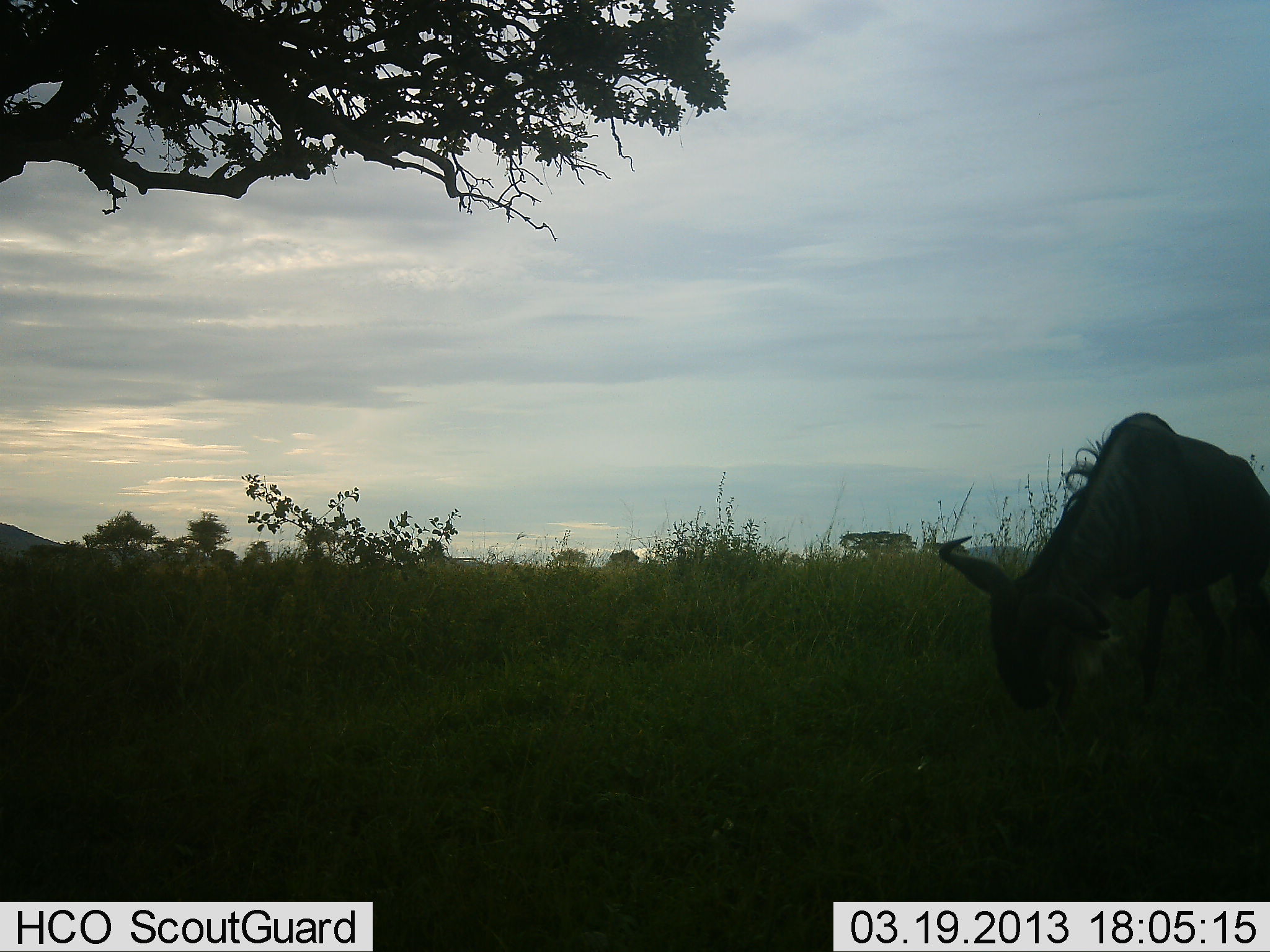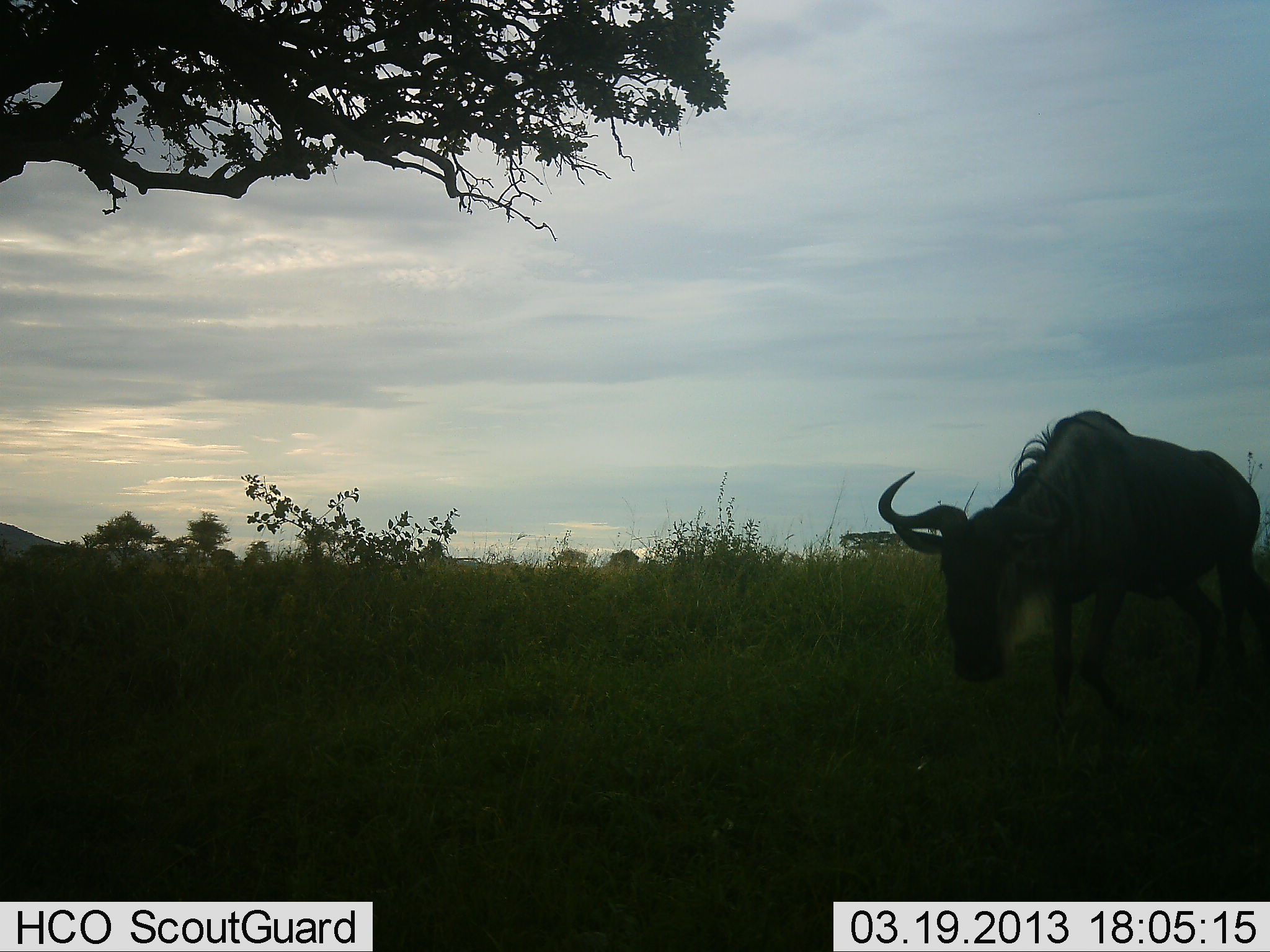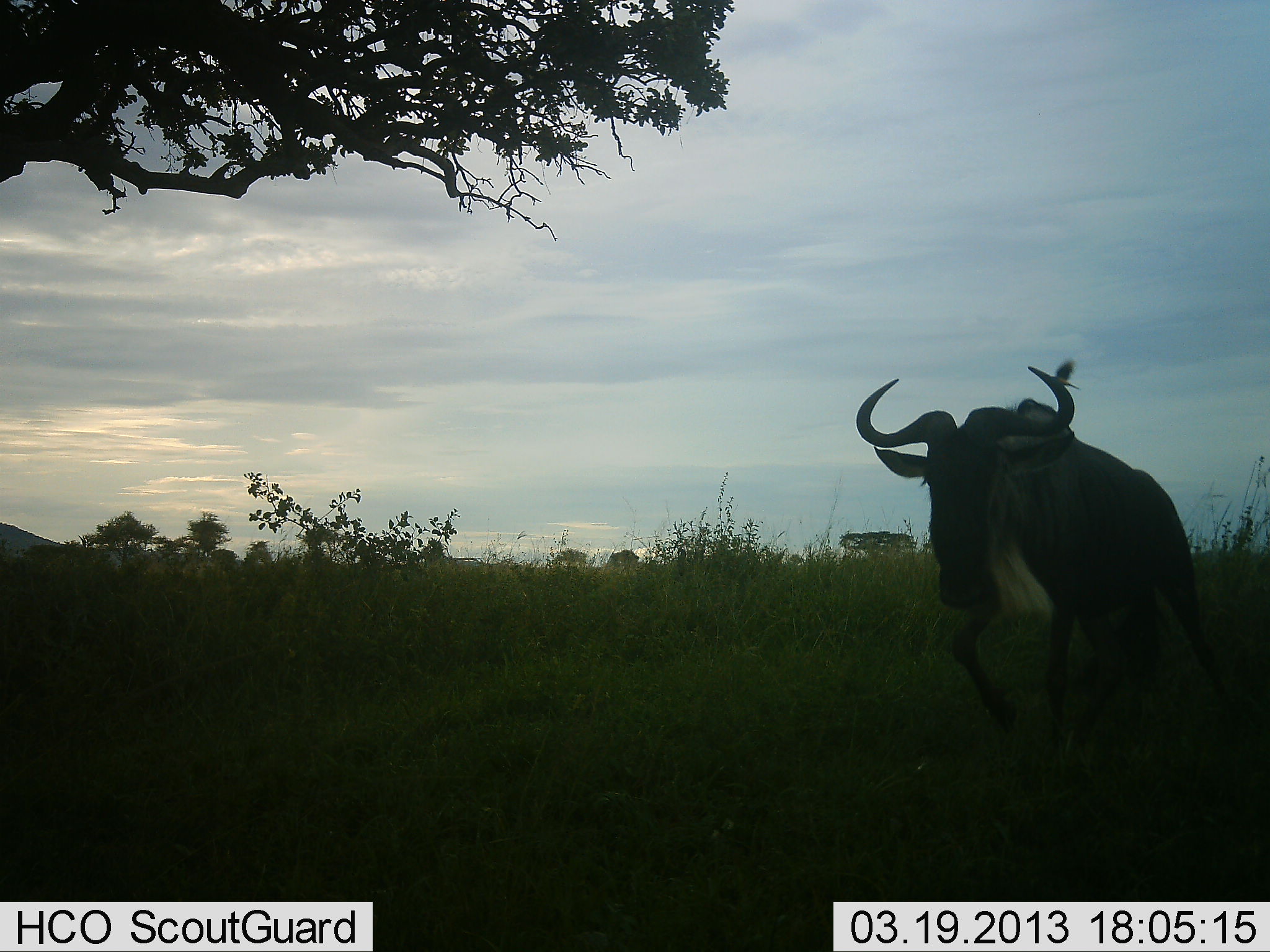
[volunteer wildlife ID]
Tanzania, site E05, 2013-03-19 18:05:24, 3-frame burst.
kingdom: Animalia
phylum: Chordata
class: Mammalia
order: Artiodactyla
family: Bovidae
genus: Connochaetes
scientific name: Connochaetes taurinus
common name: blue wildebeest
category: wildebeest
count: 1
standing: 7%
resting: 0%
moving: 93%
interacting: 0%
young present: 0%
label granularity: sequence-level